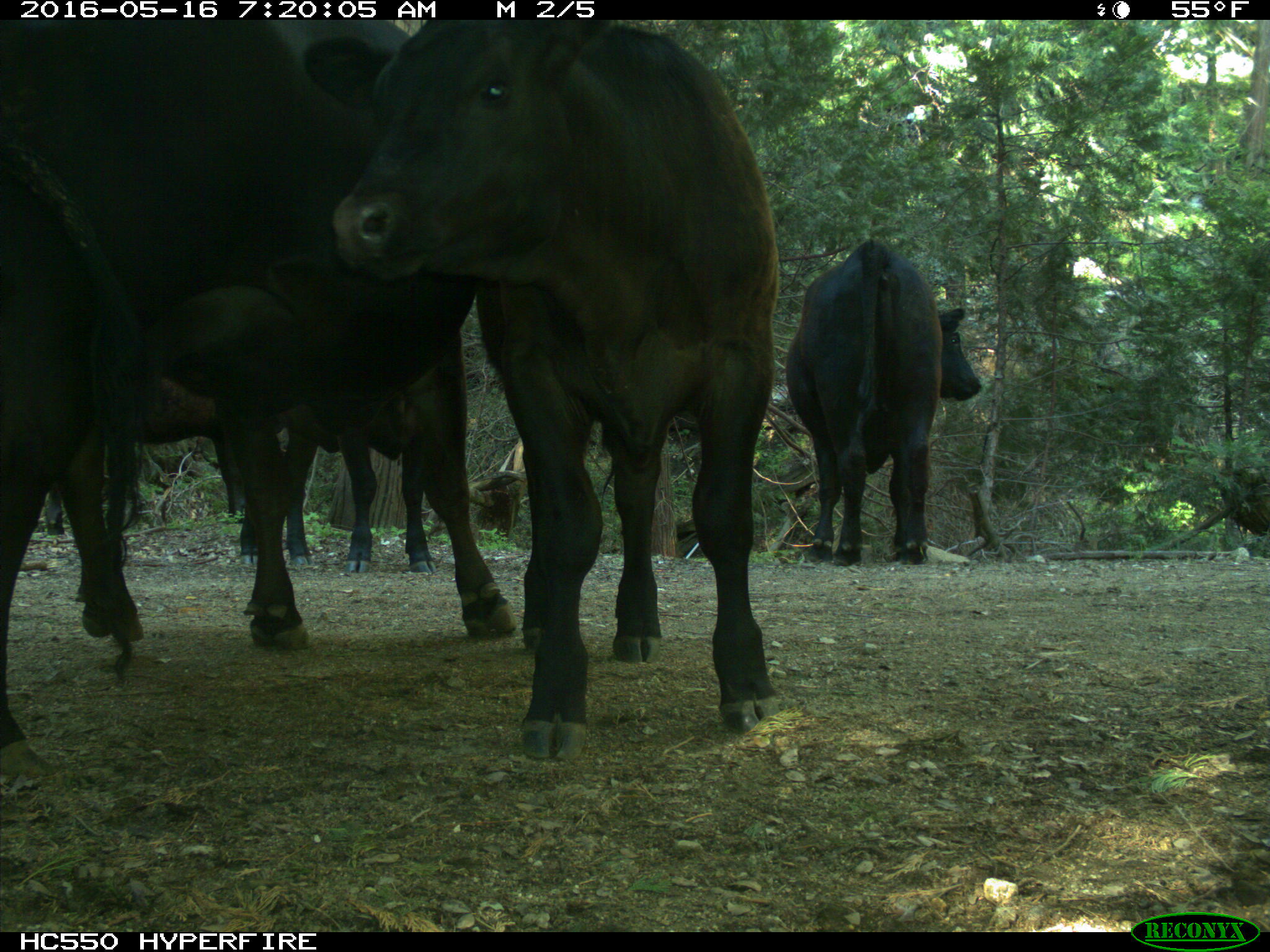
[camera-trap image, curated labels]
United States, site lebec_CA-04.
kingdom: Animalia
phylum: Chordata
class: Mammalia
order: Artiodactyla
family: Bovidae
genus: Bos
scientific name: Bos taurus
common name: domestic cow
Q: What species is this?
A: Bos taurus (domestic cow).